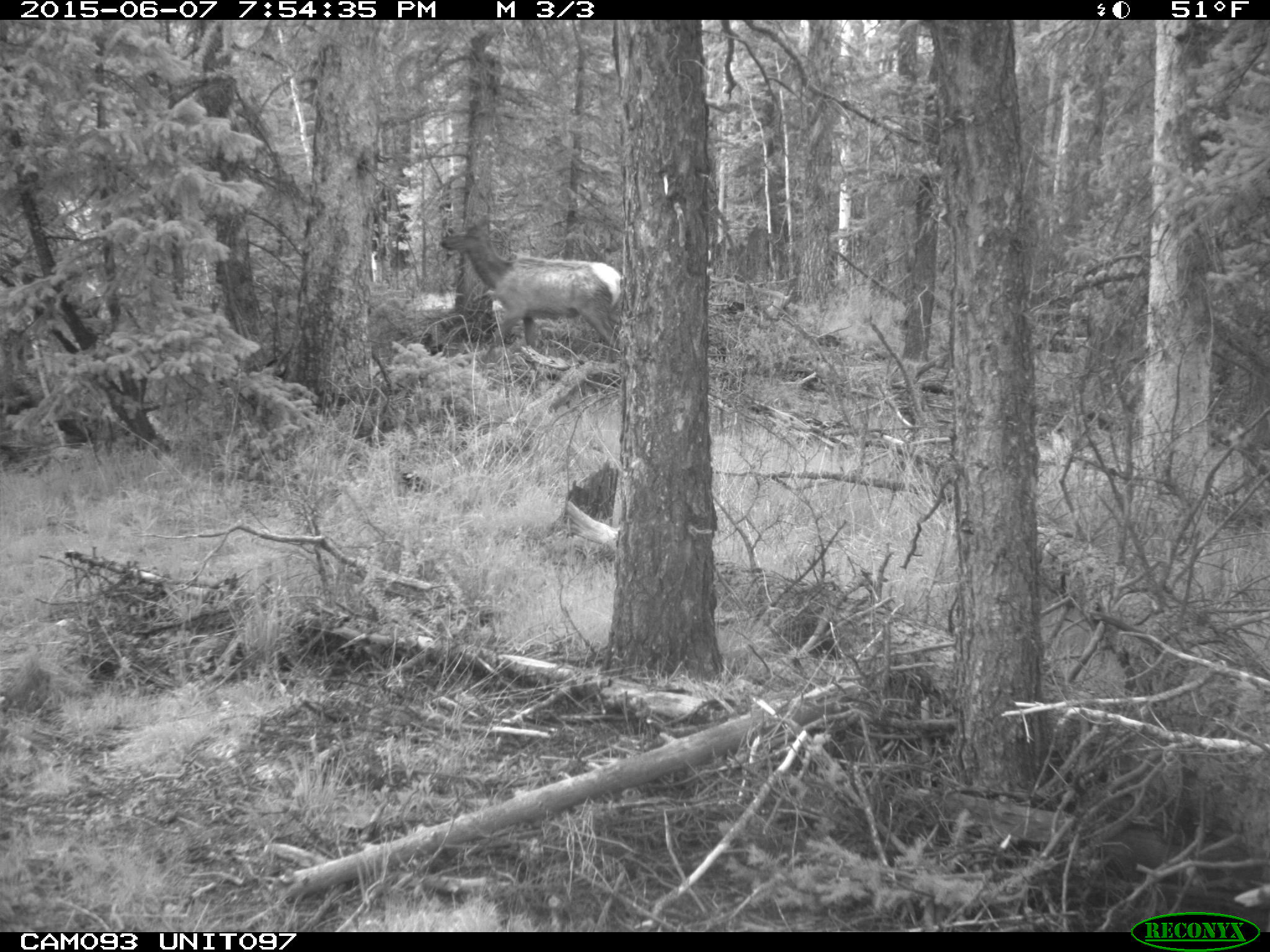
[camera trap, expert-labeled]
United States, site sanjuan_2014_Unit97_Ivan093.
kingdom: Animalia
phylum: Chordata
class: Mammalia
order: Artiodactyla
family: Cervidae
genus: Cervus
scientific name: Cervus elaphus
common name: red deer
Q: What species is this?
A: Cervus elaphus (red deer).